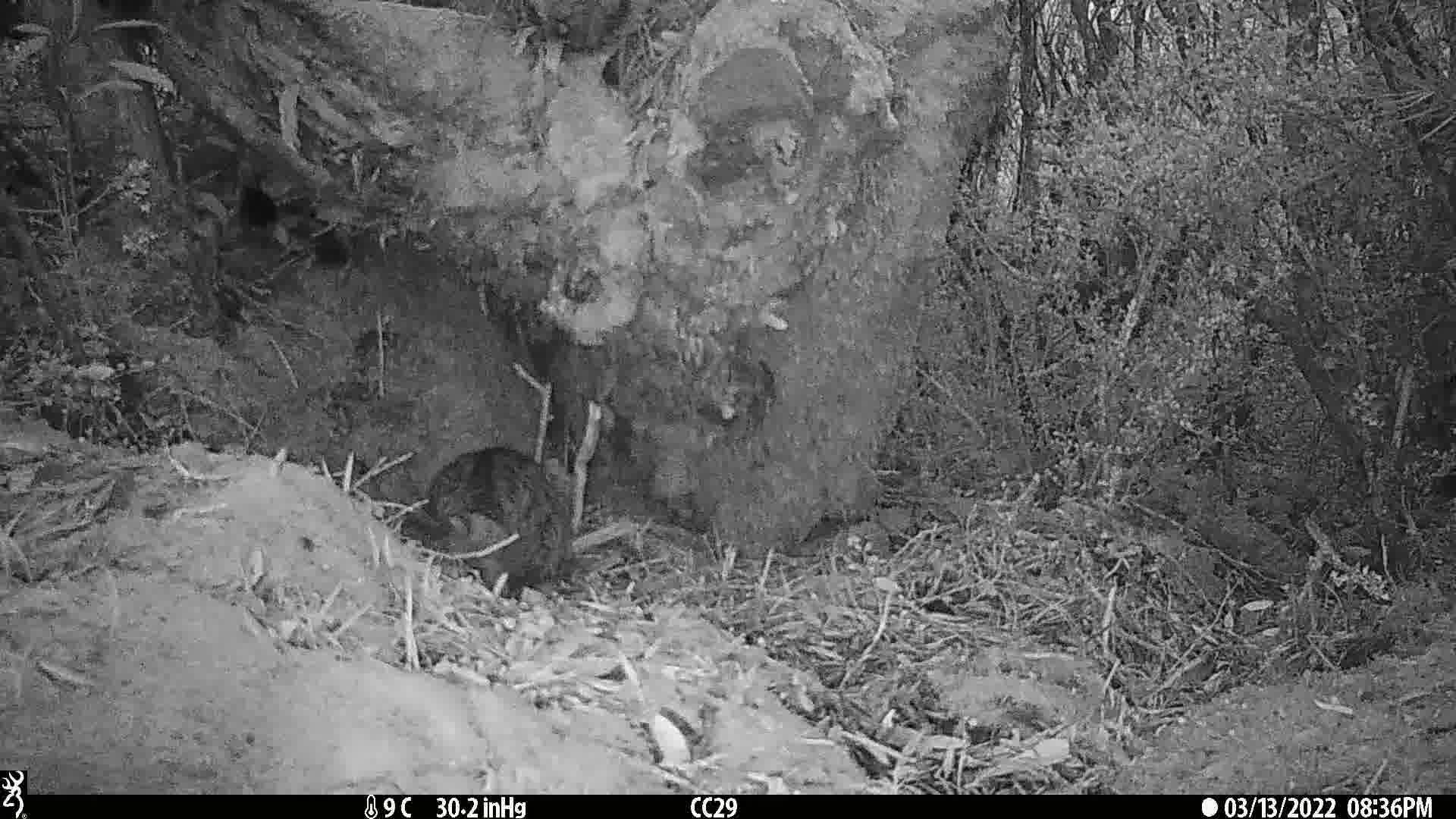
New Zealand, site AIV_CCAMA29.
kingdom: Animalia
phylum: Chordata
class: Mammalia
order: Carnivora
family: Felidae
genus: Felis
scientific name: Felis catus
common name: domestic cat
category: cat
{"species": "cat (domestic cat) (Felis catus)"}